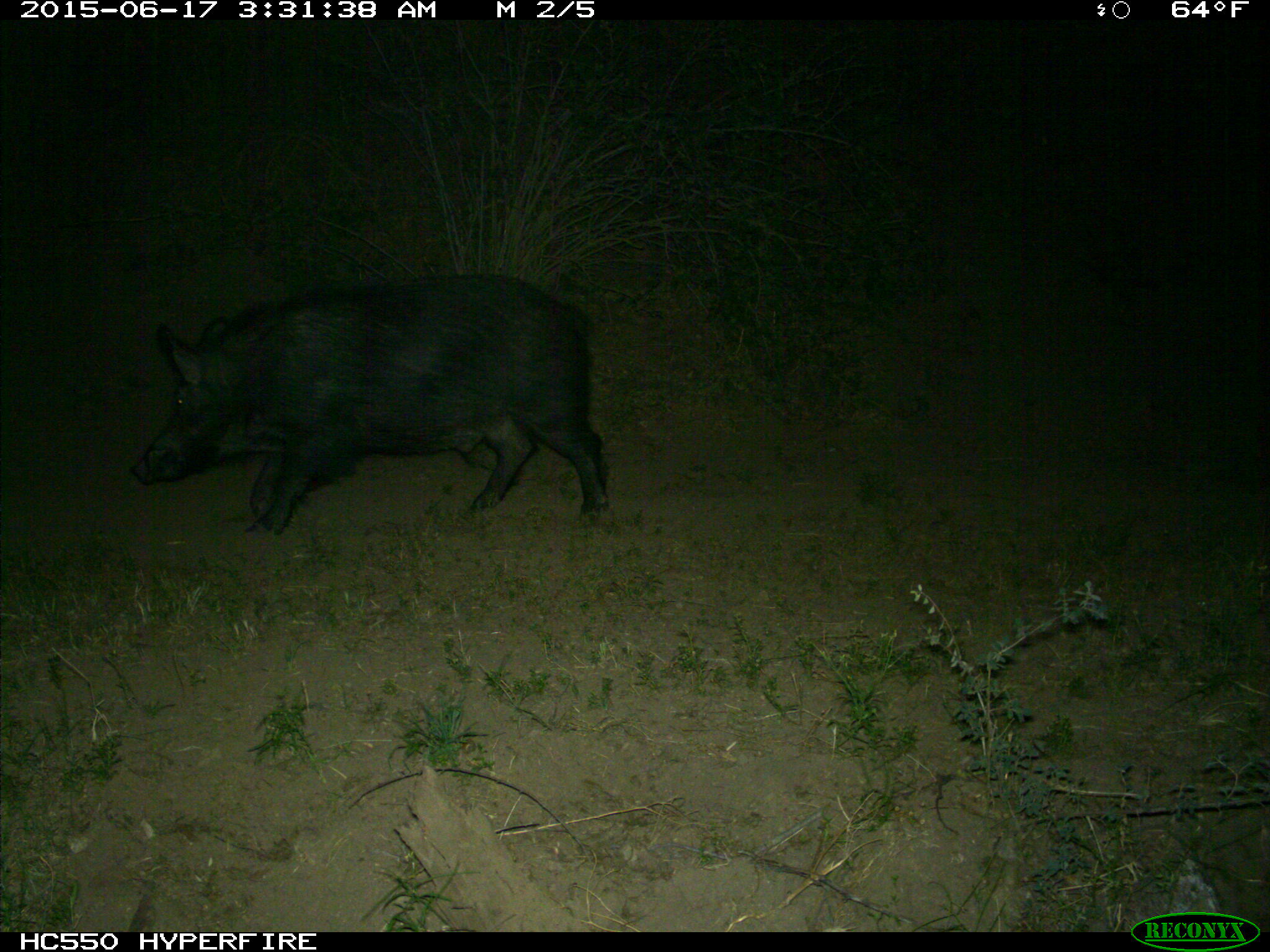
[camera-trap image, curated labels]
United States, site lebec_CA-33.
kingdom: Animalia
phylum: Chordata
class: Mammalia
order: Artiodactyla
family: Suidae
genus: Sus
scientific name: Sus scrofa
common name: wild boar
Sus scrofa (wild boar).